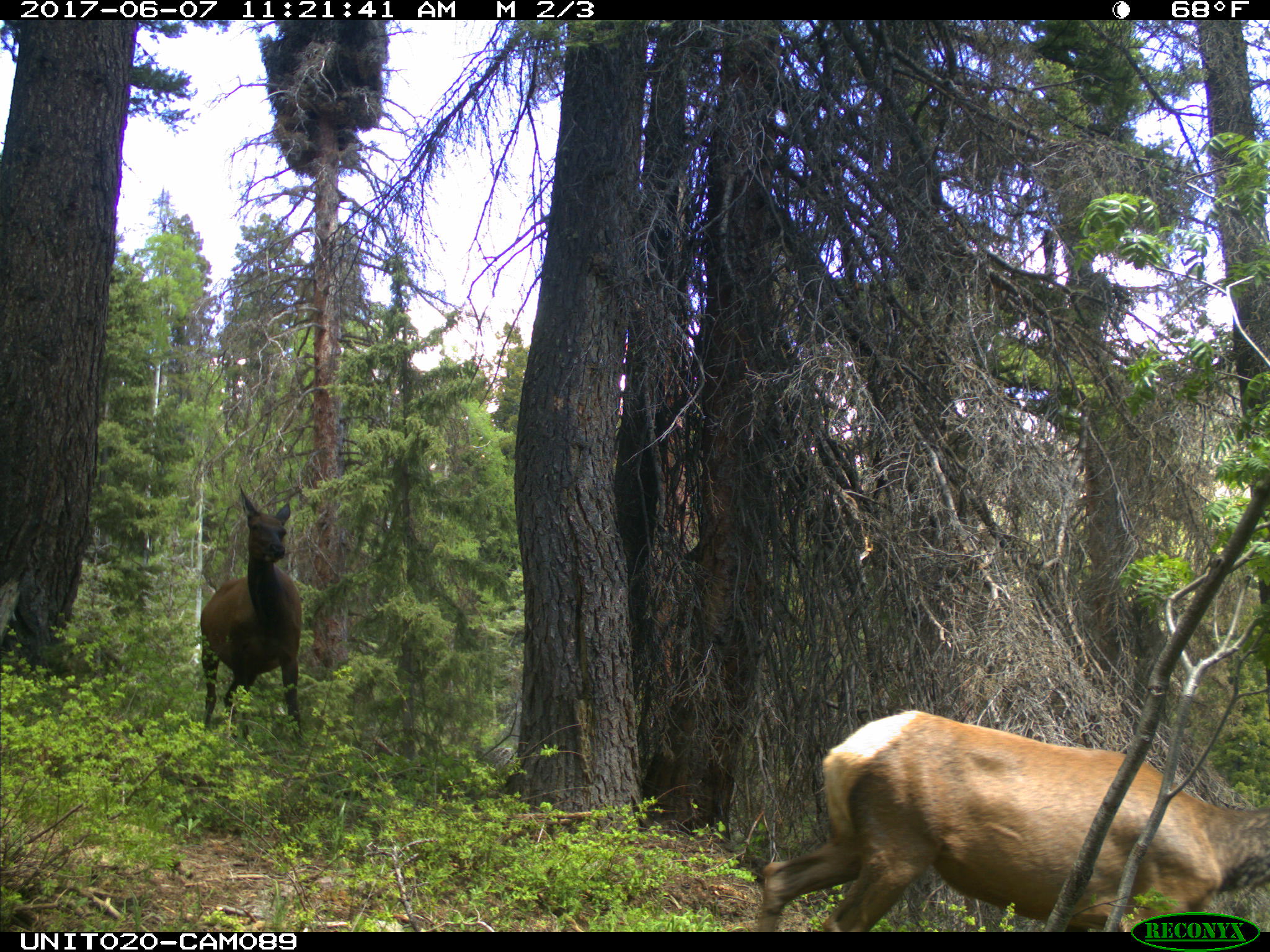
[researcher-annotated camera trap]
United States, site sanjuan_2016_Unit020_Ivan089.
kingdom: Animalia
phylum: Chordata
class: Mammalia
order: Artiodactyla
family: Cervidae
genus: Cervus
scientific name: Cervus elaphus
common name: red deer